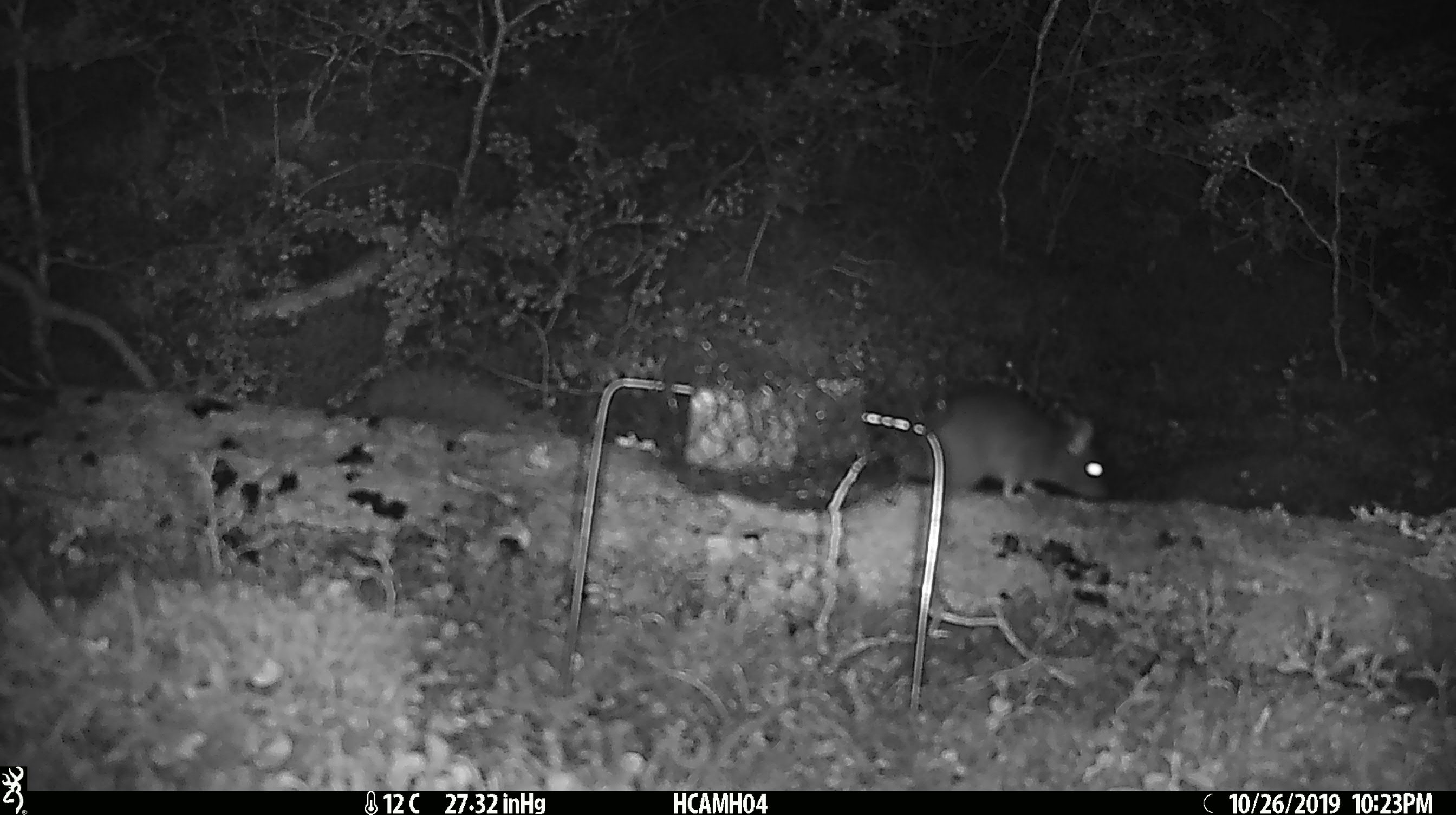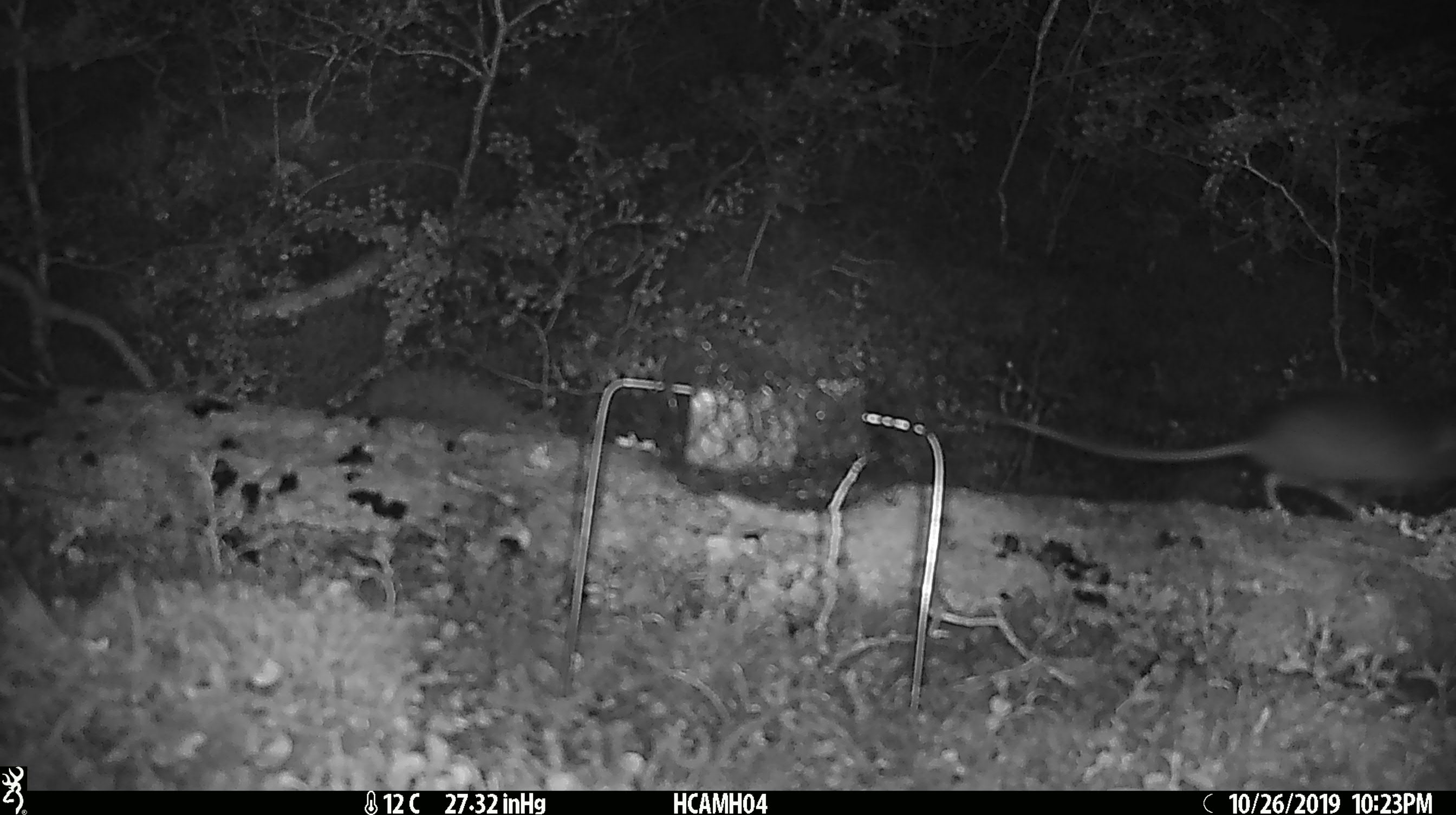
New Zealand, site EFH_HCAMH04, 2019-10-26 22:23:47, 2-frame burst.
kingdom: Animalia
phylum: Chordata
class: Mammalia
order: Rodentia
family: Muridae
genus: Rattus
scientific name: Rattus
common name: rat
Rat (Rattus).